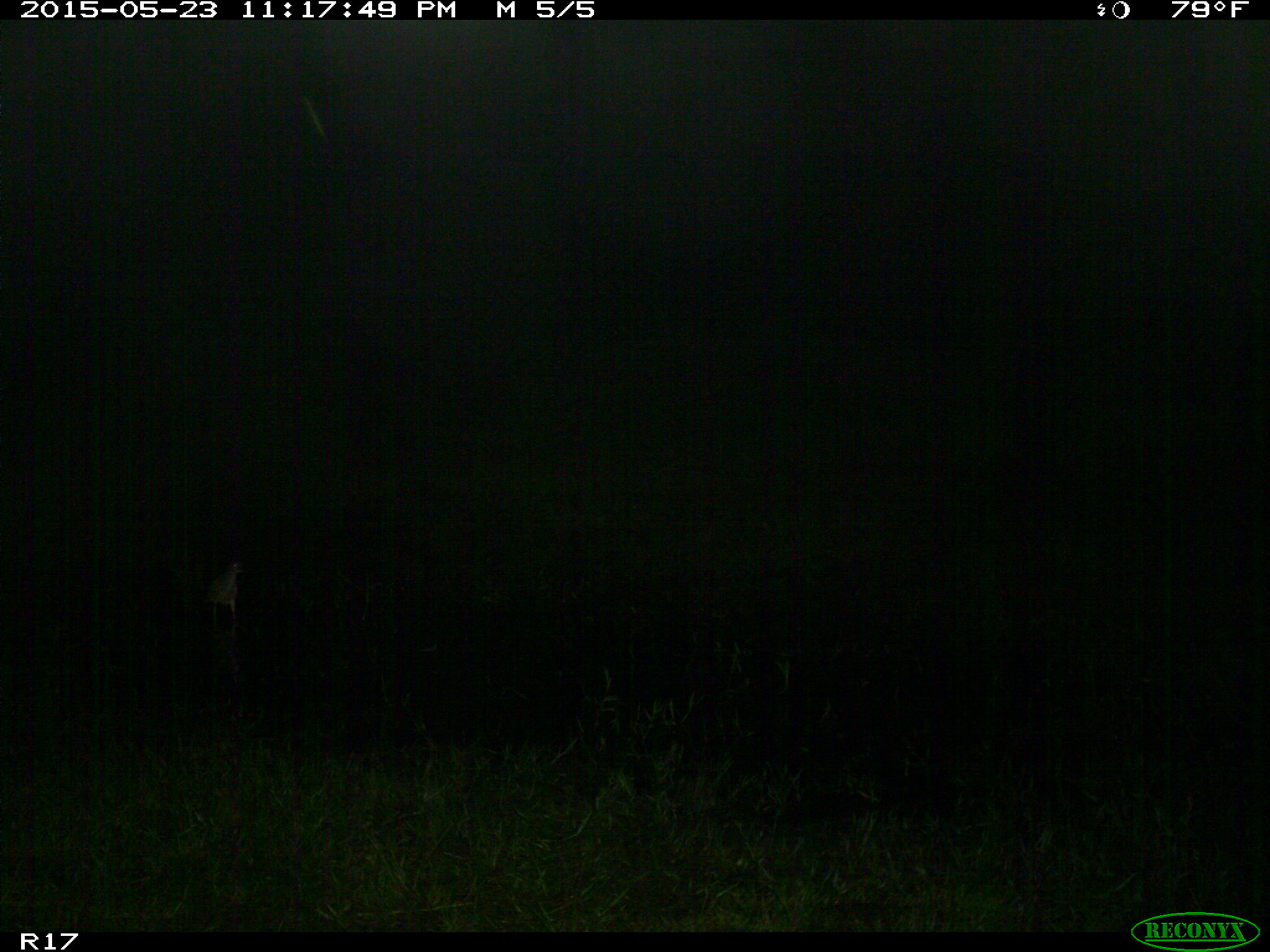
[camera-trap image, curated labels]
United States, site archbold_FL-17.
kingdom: Animalia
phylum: Chordata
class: Aves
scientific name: Aves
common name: birds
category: unidentified bird